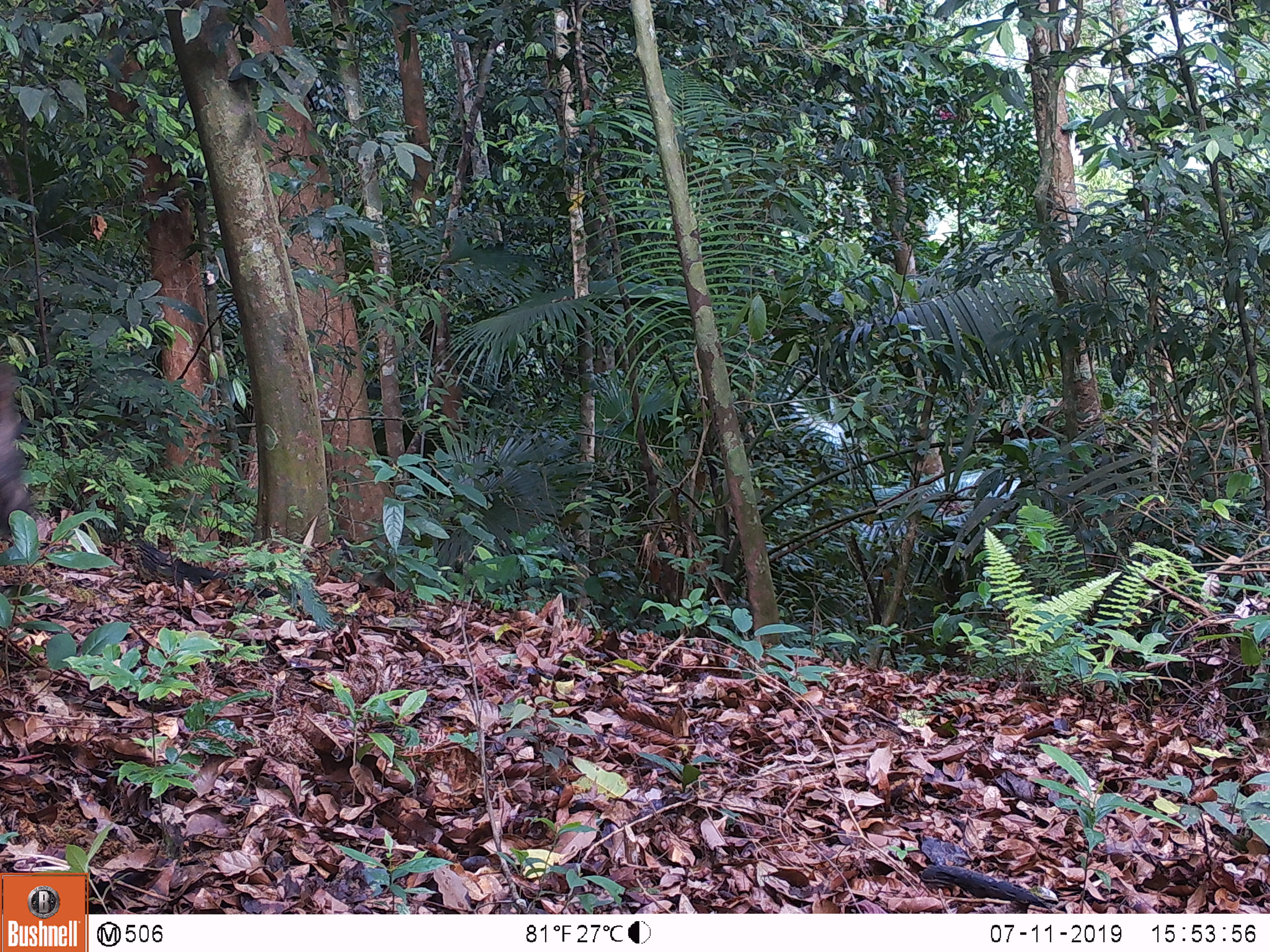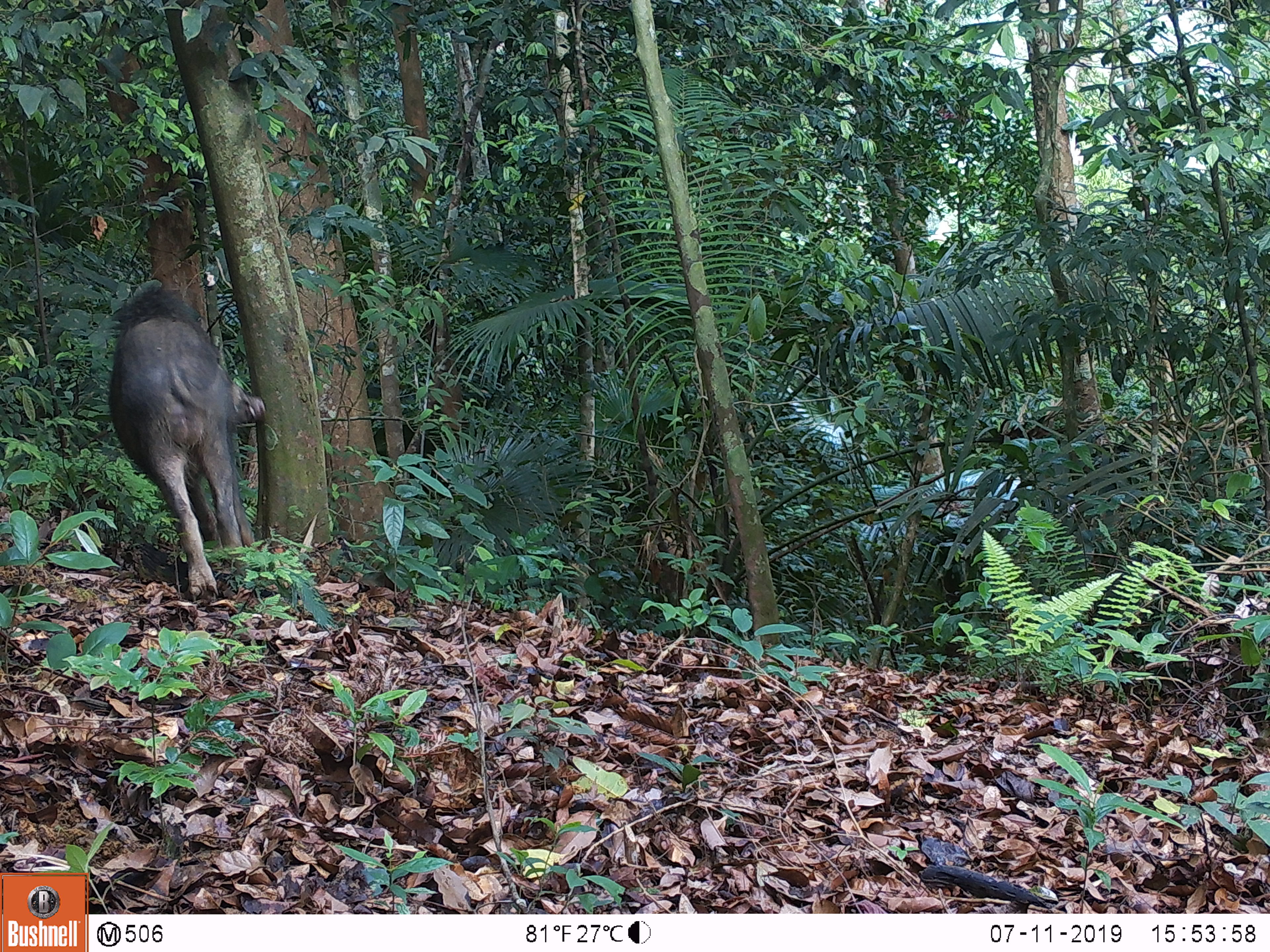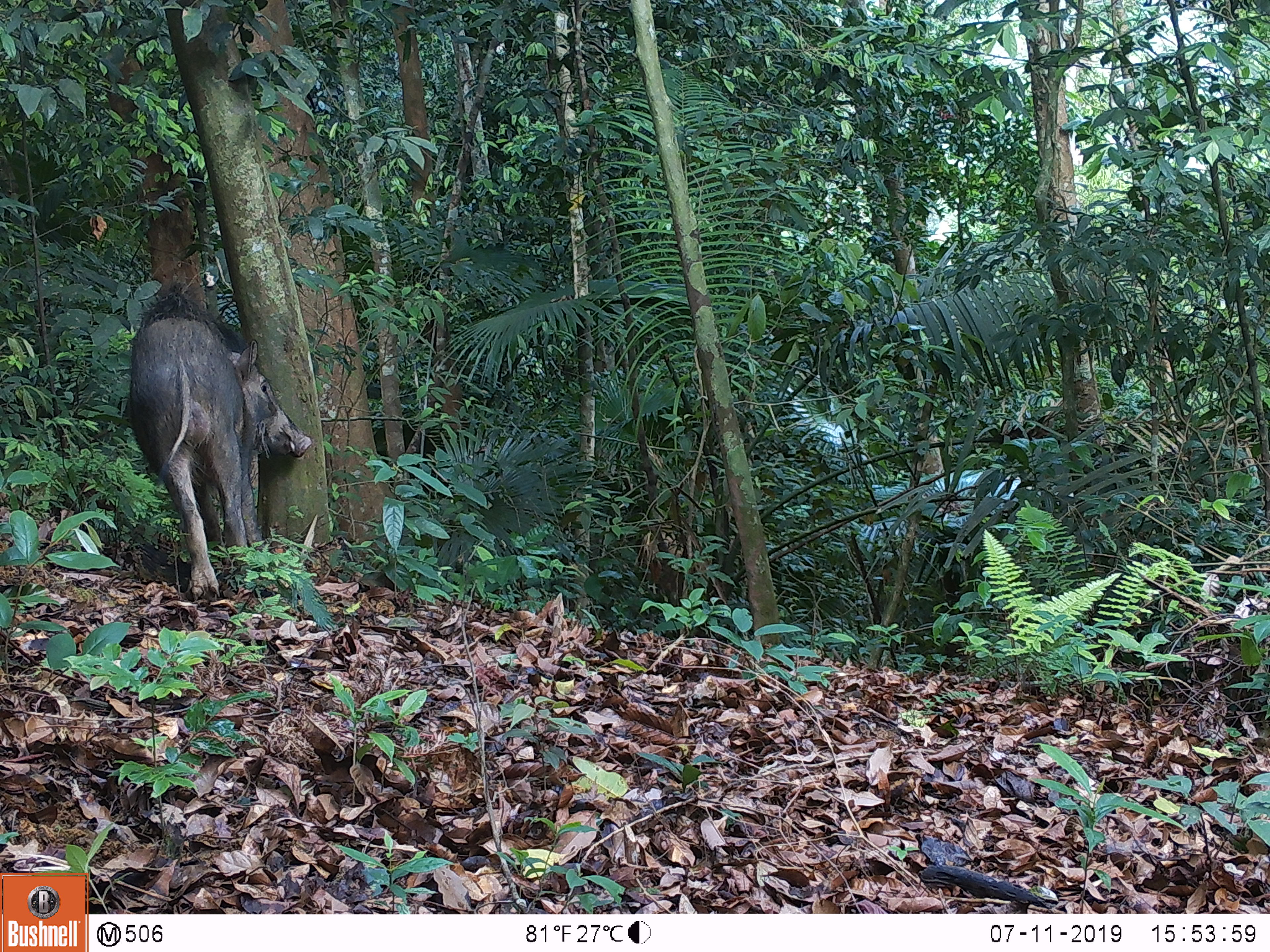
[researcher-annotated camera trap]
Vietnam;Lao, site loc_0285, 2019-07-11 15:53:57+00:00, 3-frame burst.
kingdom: Animalia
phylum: Chordata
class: Mammalia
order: Artiodactyla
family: Suidae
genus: Sus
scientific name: Sus scrofa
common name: eurasian wild pig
Eurasian wild pig (Sus scrofa). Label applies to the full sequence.